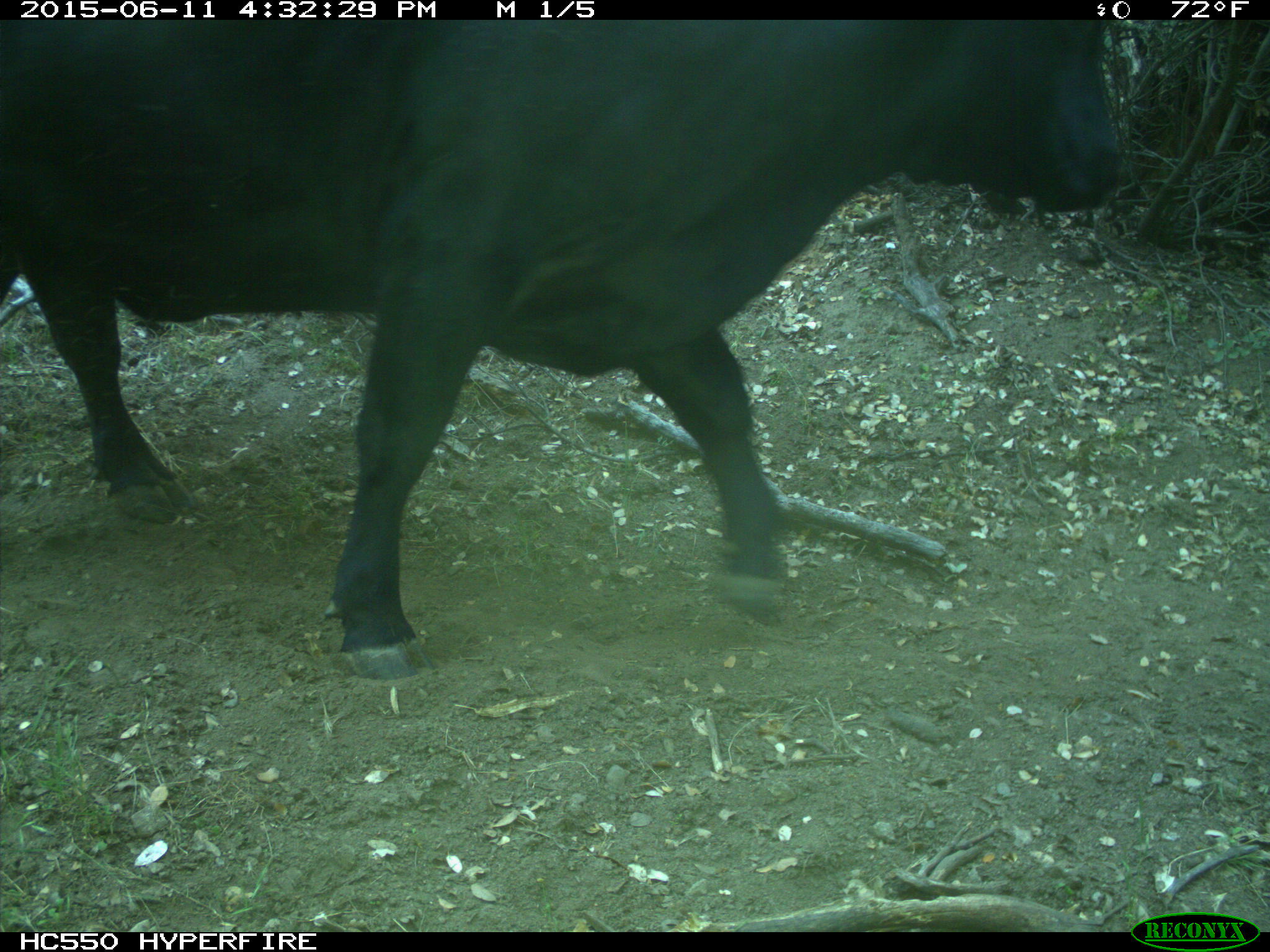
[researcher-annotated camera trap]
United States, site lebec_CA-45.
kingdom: Animalia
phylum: Chordata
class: Mammalia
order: Artiodactyla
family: Bovidae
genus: Bos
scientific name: Bos taurus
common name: domestic cow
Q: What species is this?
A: Bos taurus (domestic cow).